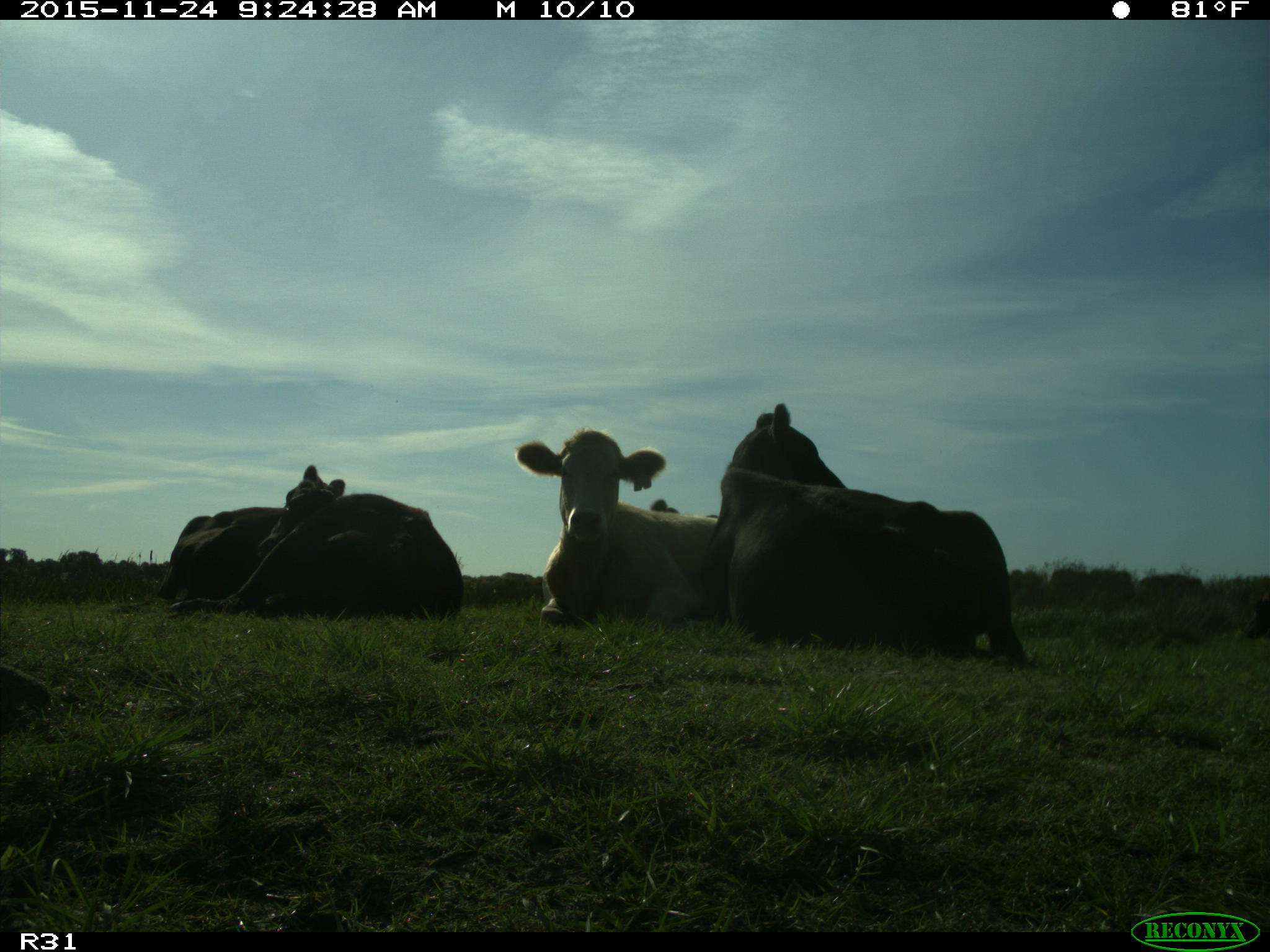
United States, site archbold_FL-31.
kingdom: Animalia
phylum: Chordata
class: Mammalia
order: Artiodactyla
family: Bovidae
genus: Bos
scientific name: Bos taurus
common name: domestic cow